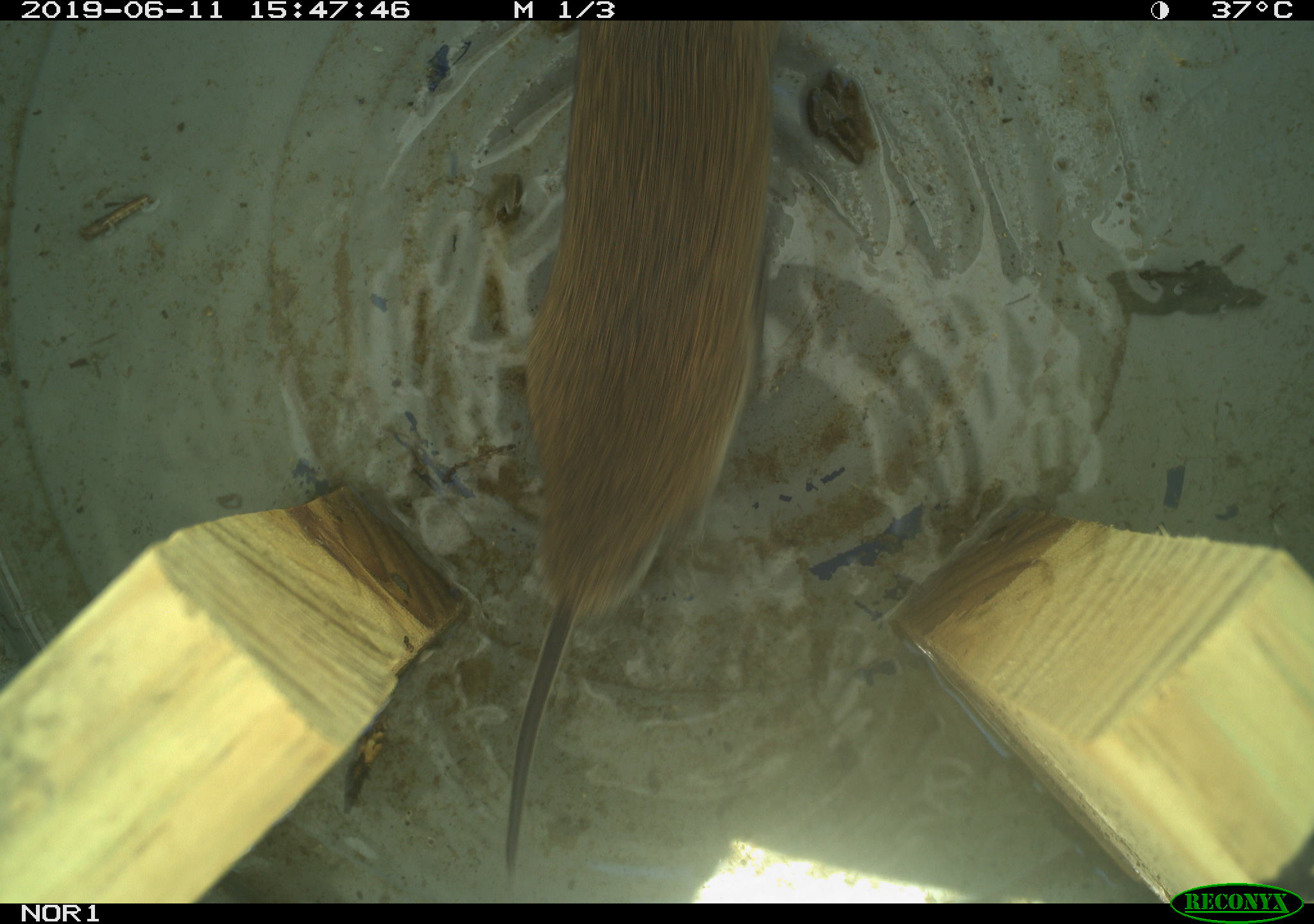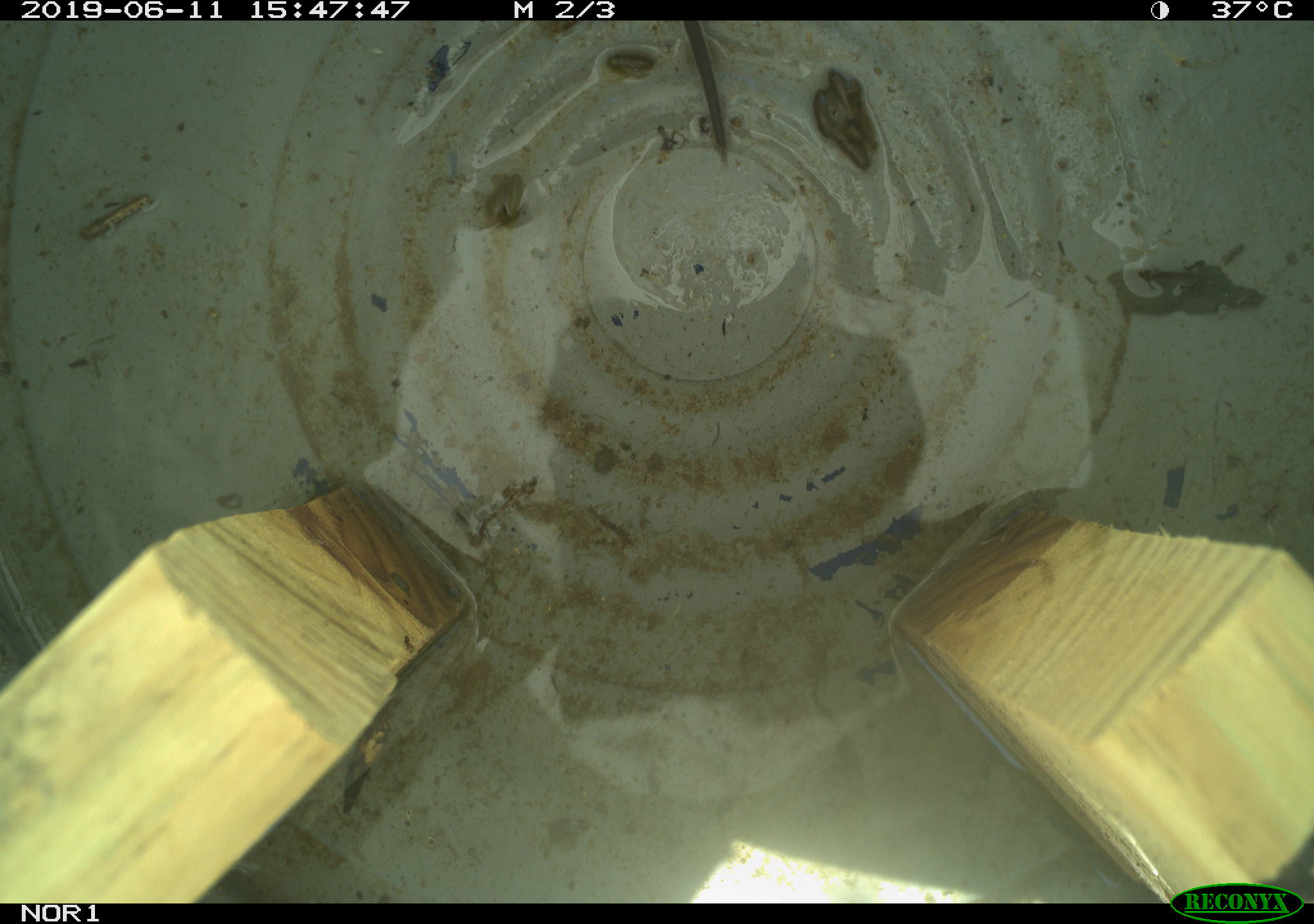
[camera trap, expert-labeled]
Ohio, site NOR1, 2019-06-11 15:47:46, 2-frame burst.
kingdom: Animalia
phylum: Chordata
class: Mammalia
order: Rodentia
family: Cricetidae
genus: Microtus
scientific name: Microtus pennsylvanicus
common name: meadow vole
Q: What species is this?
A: Meadow vole (Microtus pennsylvanicus).